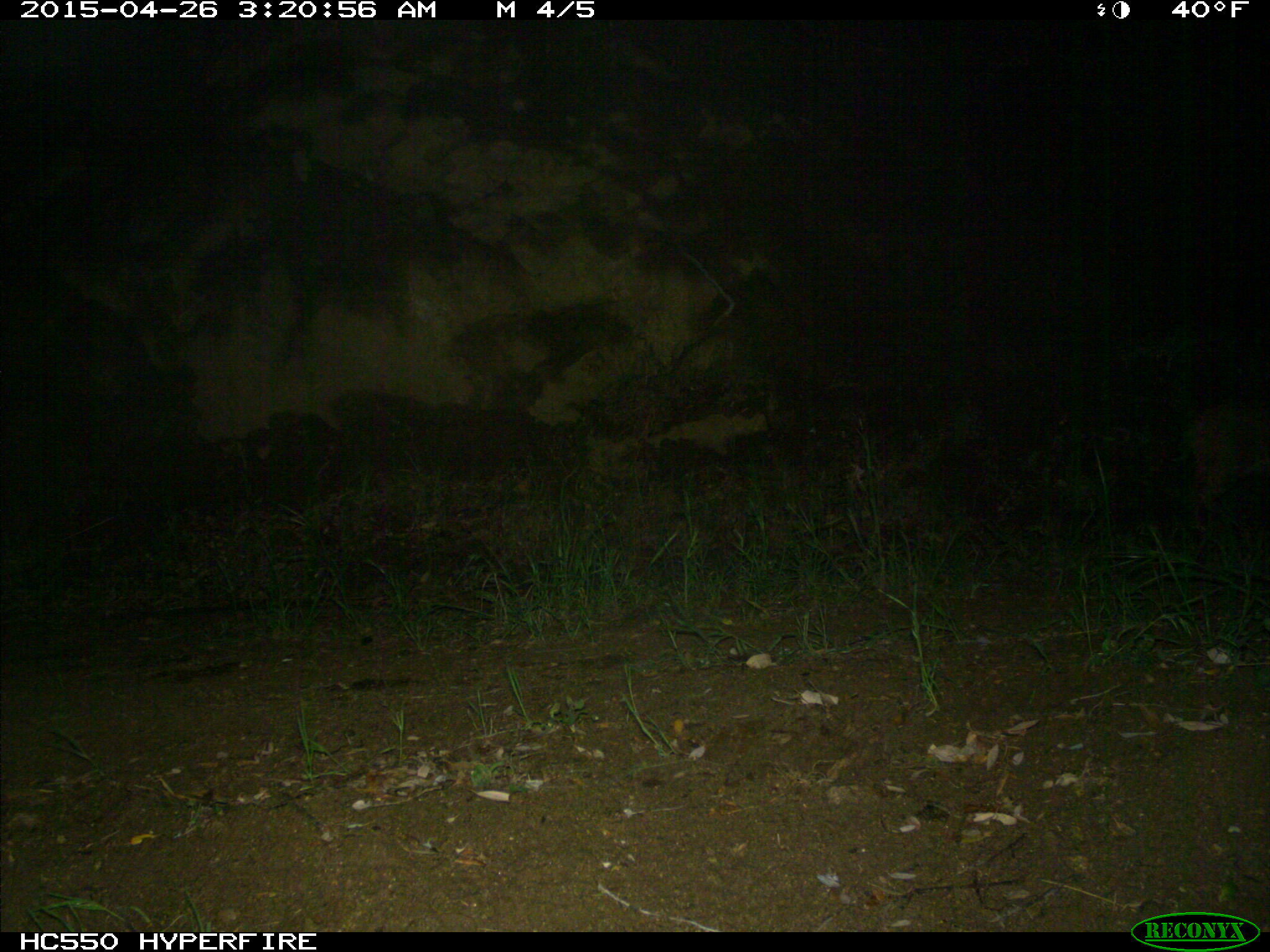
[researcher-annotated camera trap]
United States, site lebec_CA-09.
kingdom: Animalia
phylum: Chordata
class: Mammalia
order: Carnivora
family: Felidae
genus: Lynx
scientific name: Lynx rufus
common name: bobcat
Lynx rufus (bobcat).